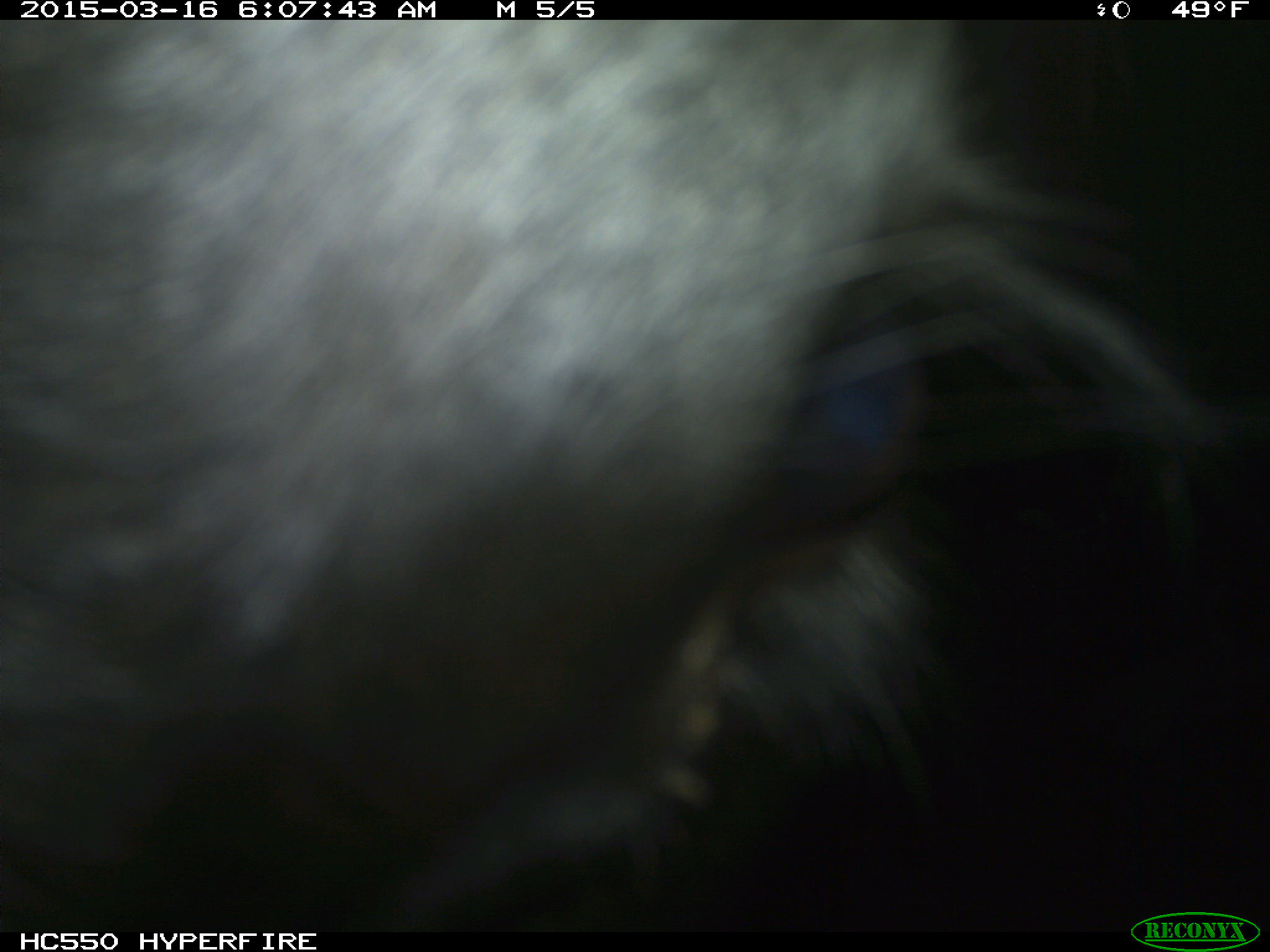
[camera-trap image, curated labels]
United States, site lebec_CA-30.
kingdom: Animalia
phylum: Chordata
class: Mammalia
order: Artiodactyla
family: Bovidae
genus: Bos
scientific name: Bos taurus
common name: domestic cow